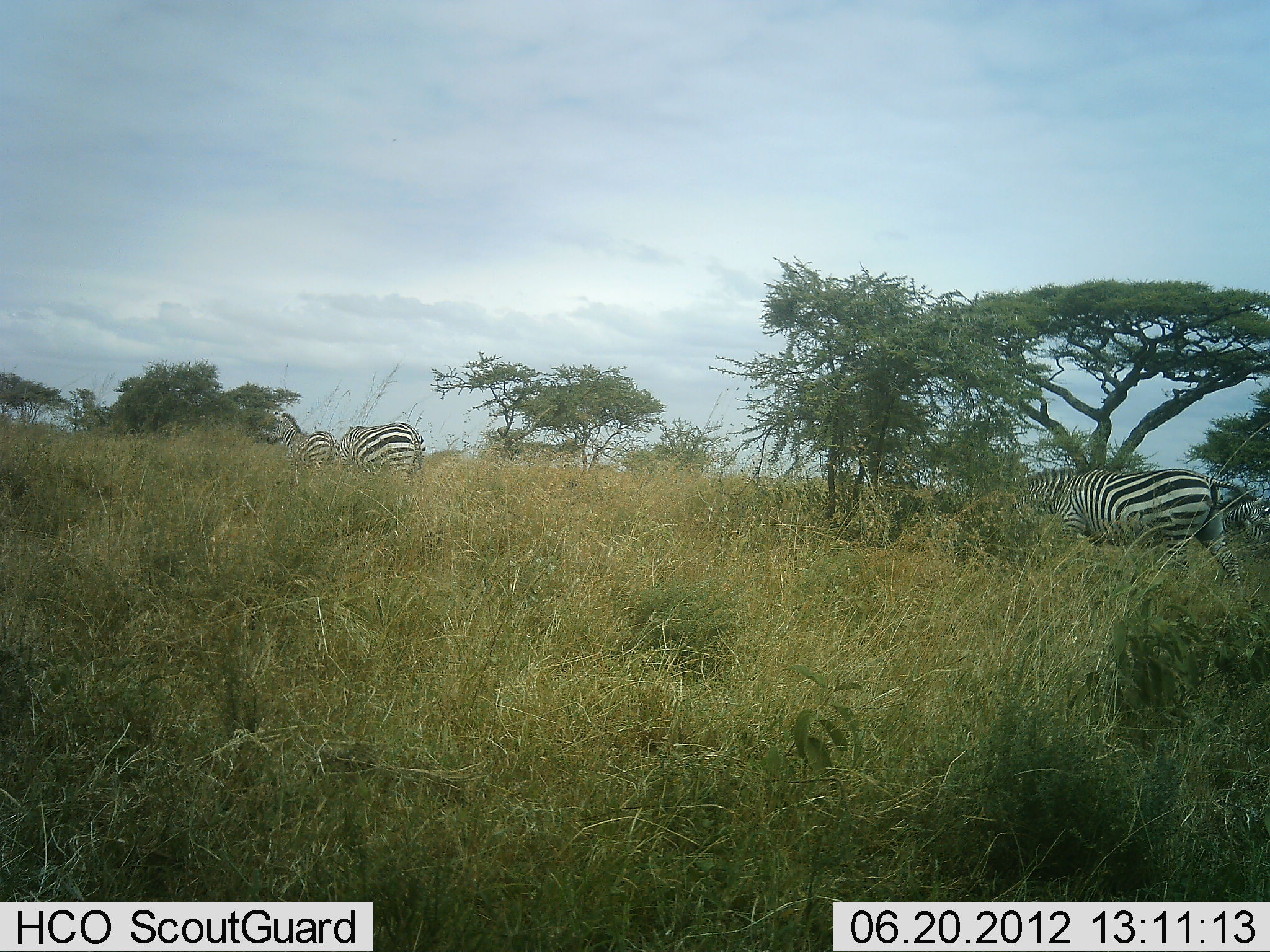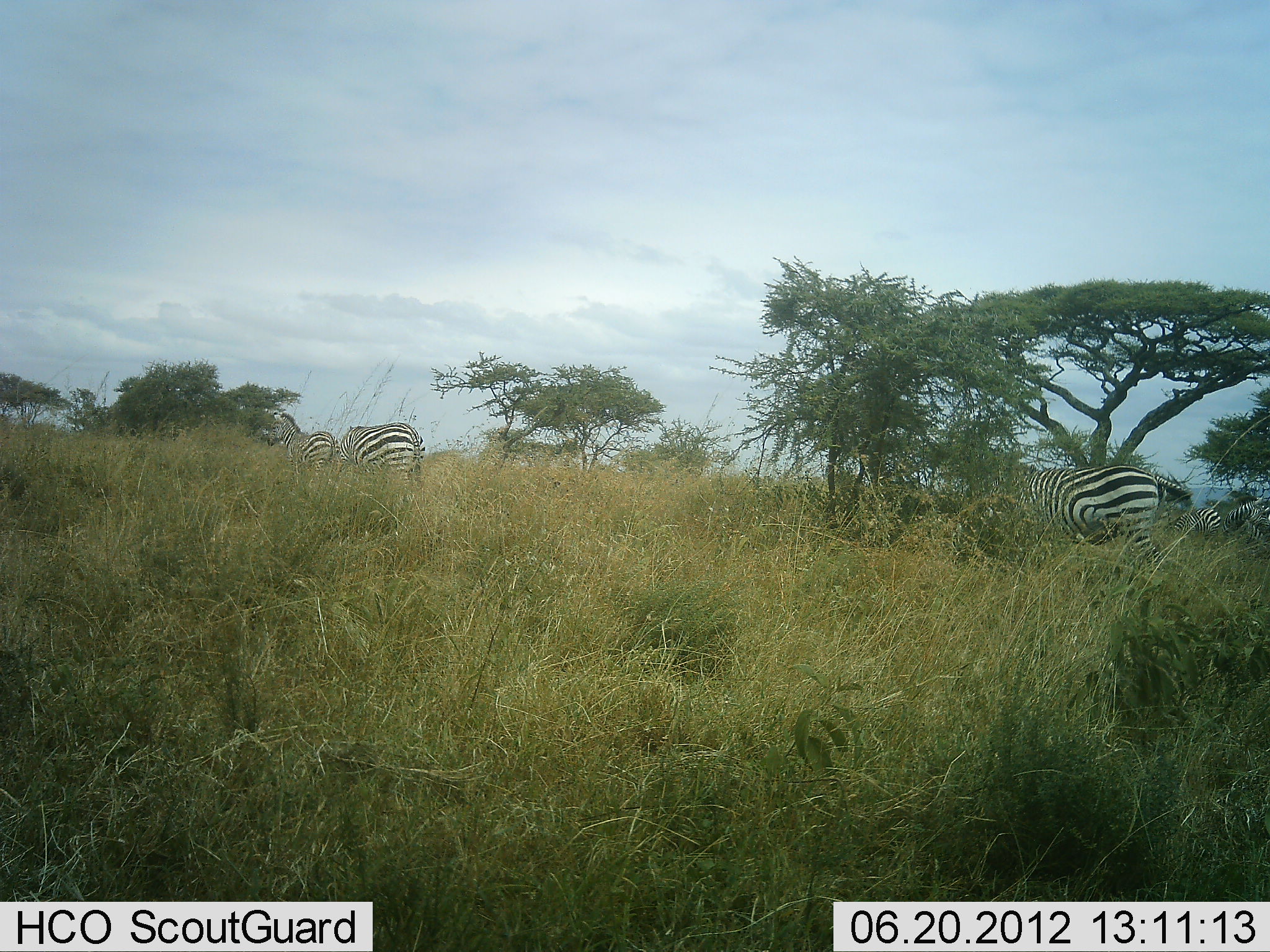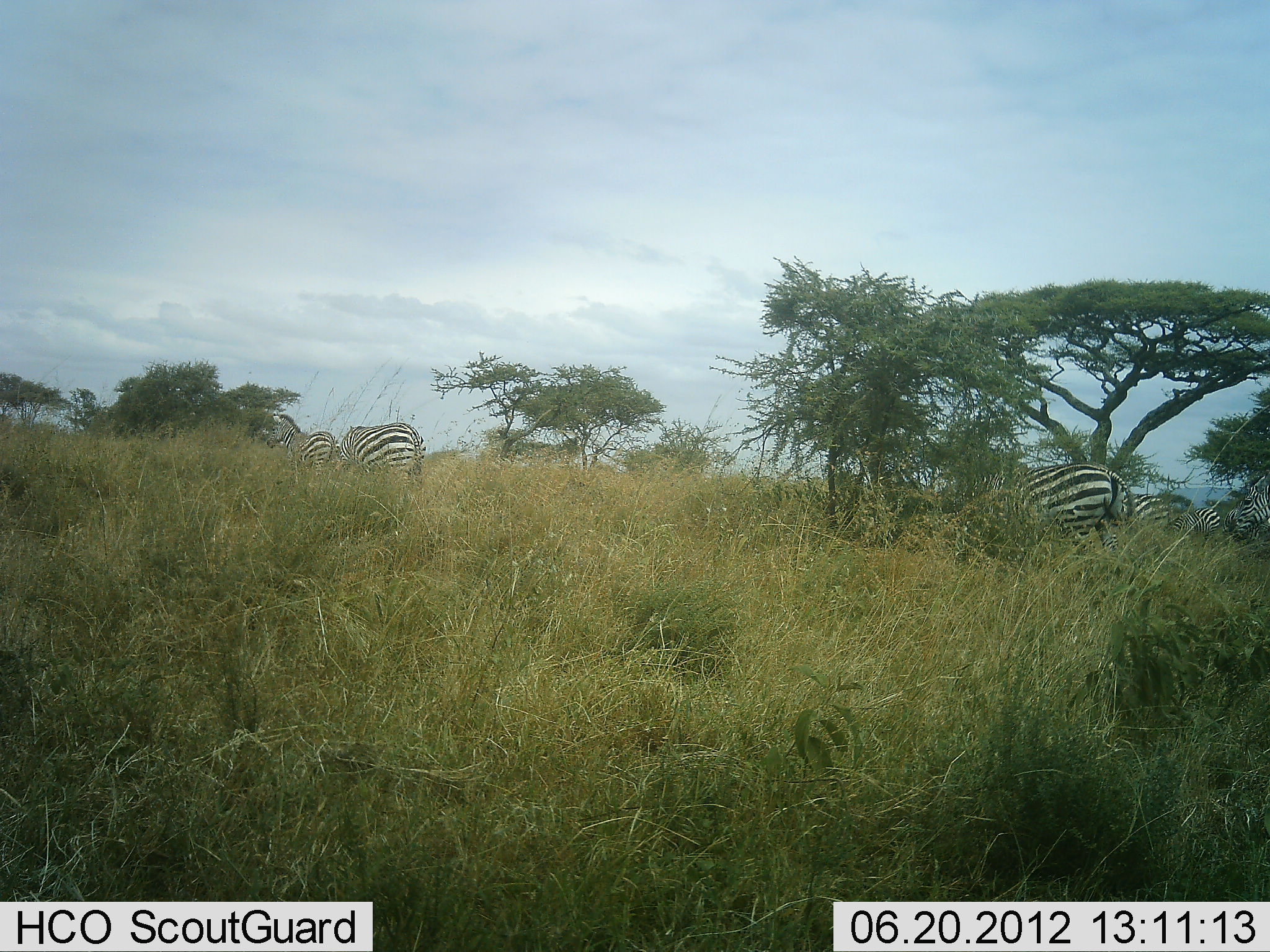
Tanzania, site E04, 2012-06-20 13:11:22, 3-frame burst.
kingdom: Animalia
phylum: Chordata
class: Mammalia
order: Perissodactyla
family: Equidae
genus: Equus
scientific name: Equus quagga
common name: plains zebra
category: zebra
Zebra (plains zebra) (Equus quagga), count 6. Behavior (volunteer vote fractions): standing 90%, resting 0%, moving 100%, interacting 0%. Young present (vote fraction): 0%. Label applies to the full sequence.